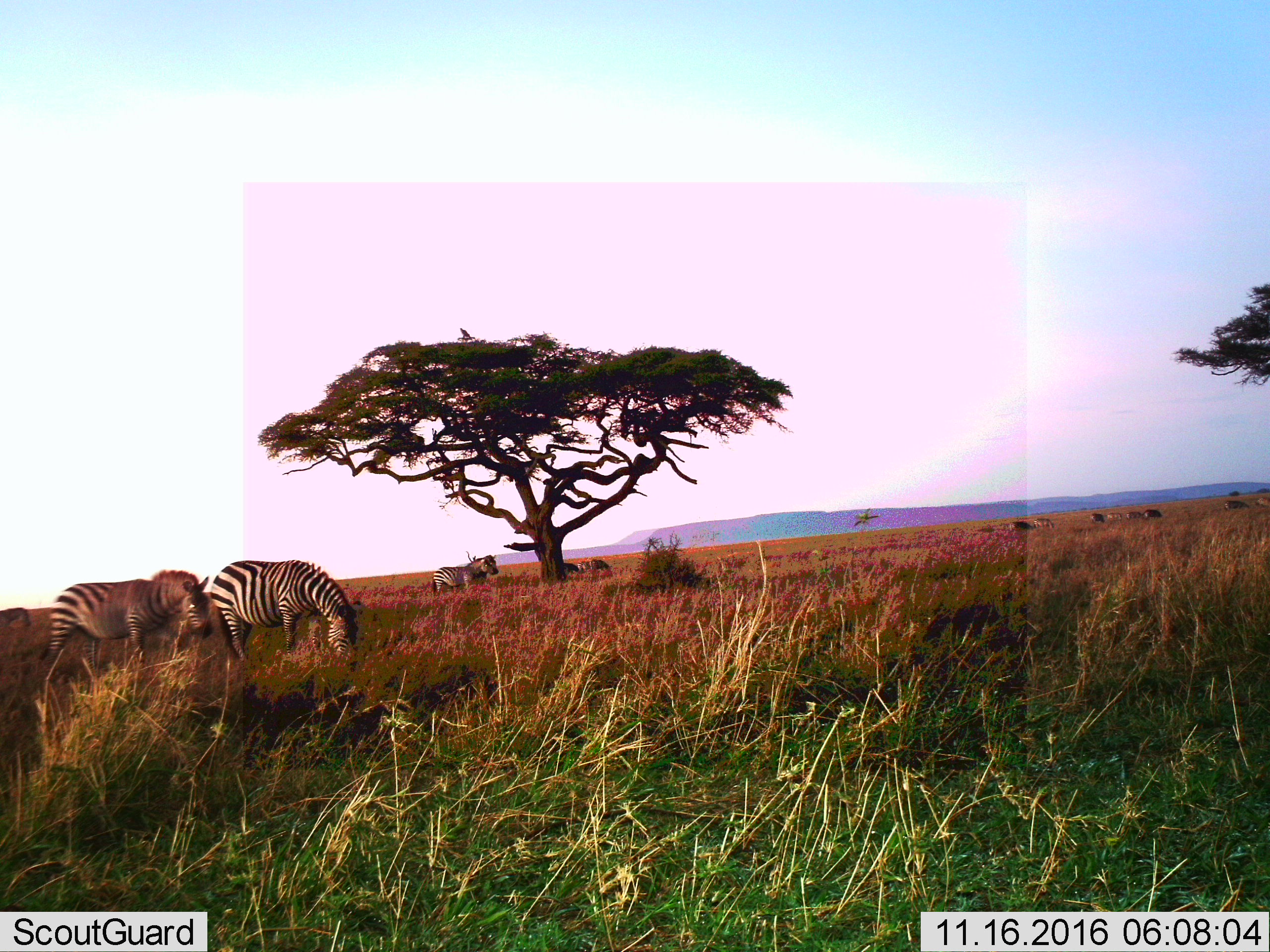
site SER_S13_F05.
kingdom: Animalia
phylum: Chordata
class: Aves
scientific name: Aves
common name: bird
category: birdother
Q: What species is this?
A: Birdother (bird) (Aves).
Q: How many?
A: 1.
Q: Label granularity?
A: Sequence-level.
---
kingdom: Animalia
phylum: Chordata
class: Mammalia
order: Perissodactyla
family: Equidae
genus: Equus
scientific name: Equus quagga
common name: plains zebra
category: zebraplains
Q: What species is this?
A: Zebraplains (plains zebra) (Equus quagga).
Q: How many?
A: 11-50.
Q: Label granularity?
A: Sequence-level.